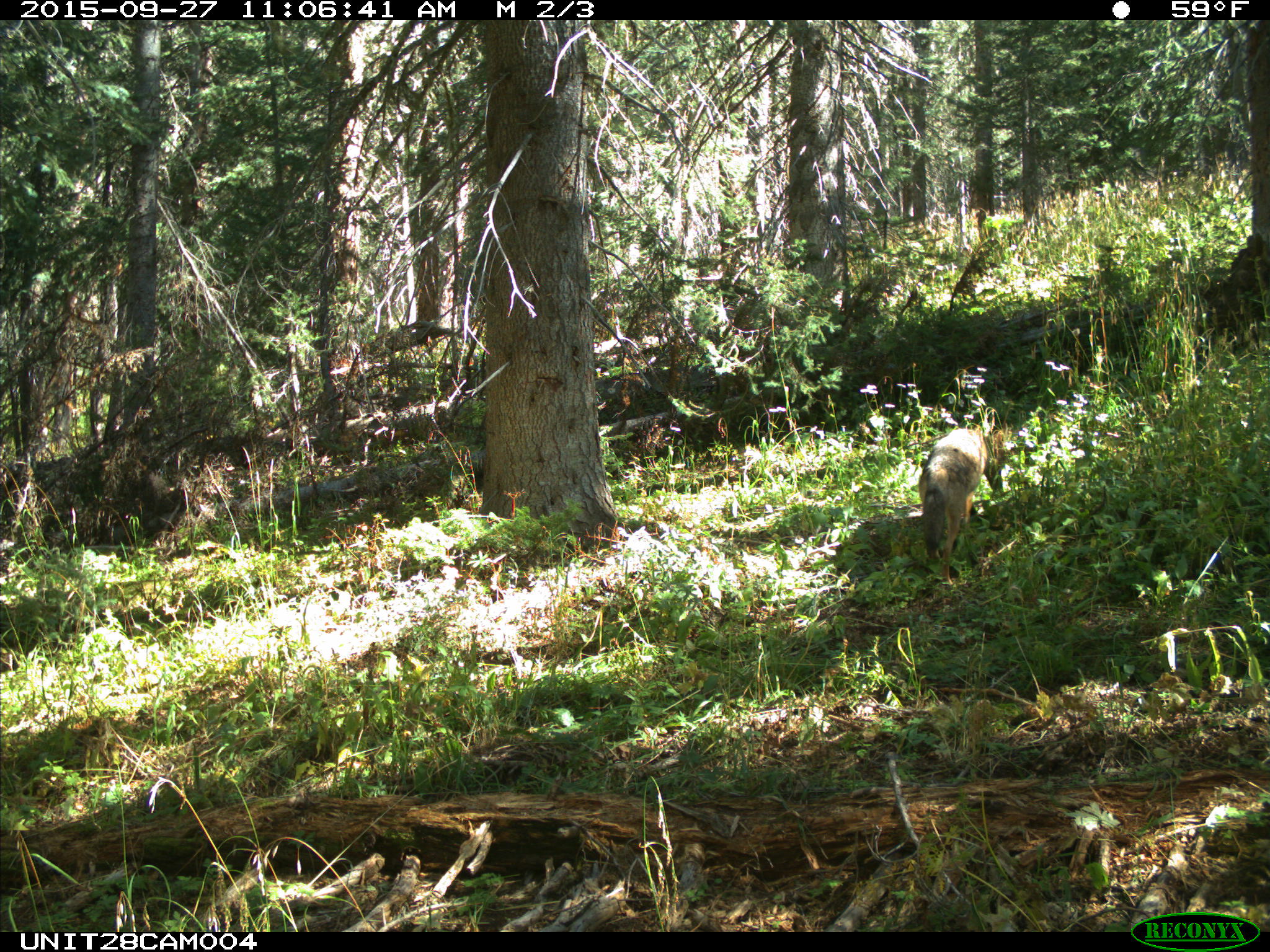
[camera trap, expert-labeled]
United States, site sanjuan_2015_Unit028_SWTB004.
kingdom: Animalia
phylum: Chordata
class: Mammalia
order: Carnivora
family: Canidae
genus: Canis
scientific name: Canis latrans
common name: coyote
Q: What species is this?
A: Canis latrans (coyote).